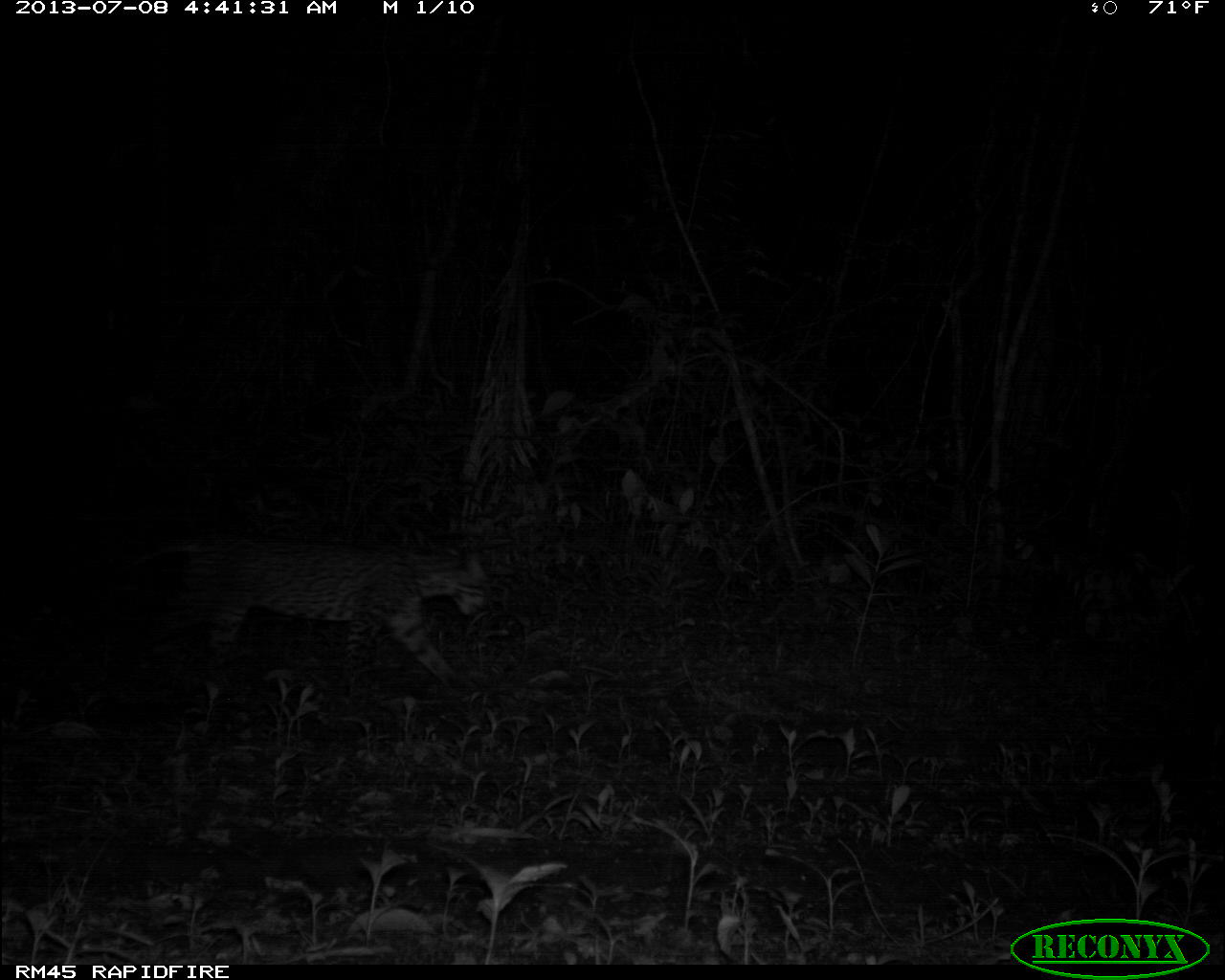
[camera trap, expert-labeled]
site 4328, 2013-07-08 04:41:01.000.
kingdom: Animalia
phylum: Chordata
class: Mammalia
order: Carnivora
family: Felidae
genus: Leopardus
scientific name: Leopardus pardalis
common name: ocelot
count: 1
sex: female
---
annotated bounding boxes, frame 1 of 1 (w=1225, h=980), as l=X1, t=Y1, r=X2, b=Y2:
leopardus pardalis: l=175, t=529, r=495, b=699